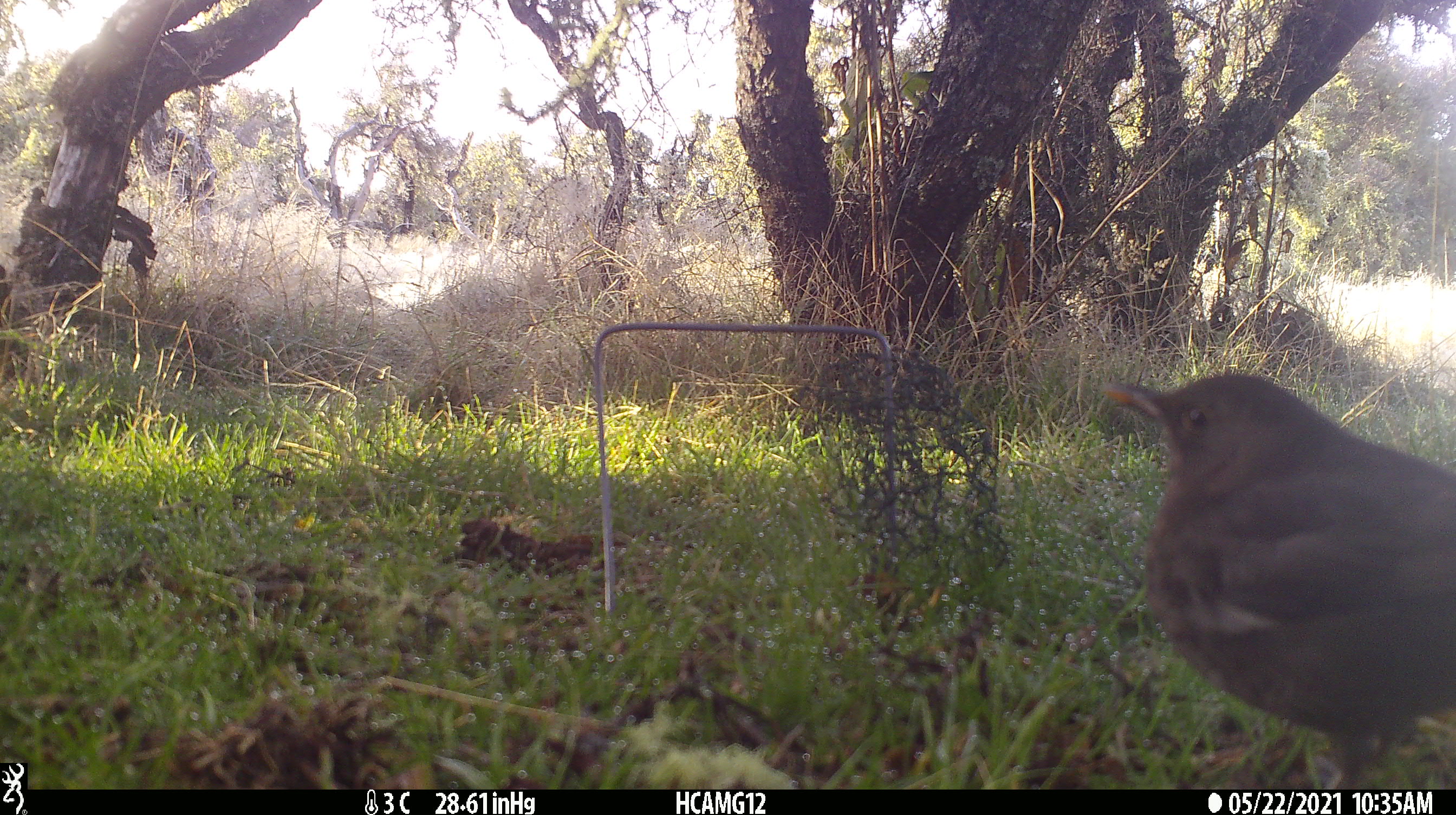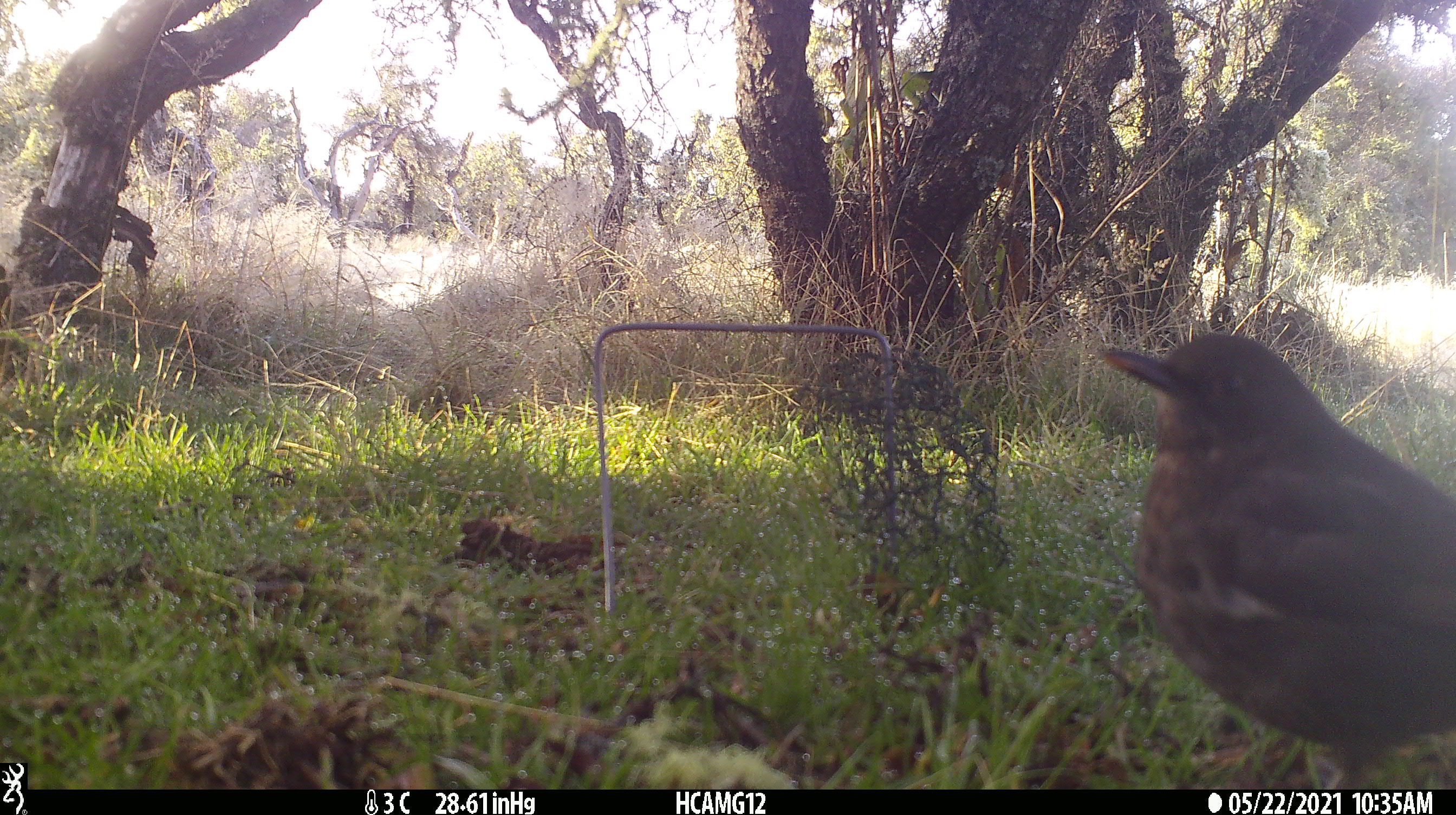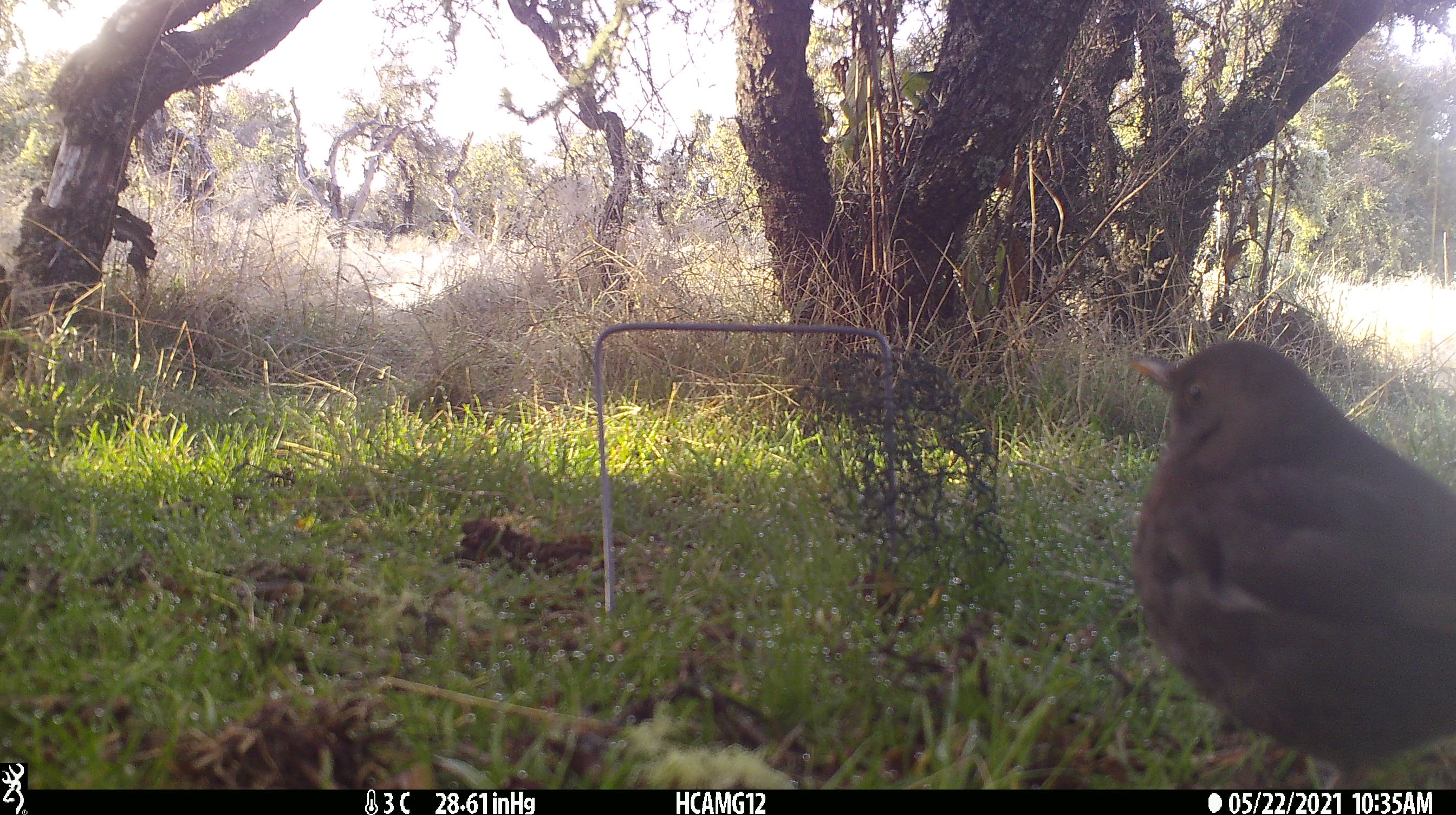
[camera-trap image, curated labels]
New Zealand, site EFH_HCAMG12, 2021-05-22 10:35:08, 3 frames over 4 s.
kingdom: Animalia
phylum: Chordata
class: Aves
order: Passeriformes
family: Turdidae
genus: Turdus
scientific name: Turdus merula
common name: eurasian blackbird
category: blackbird